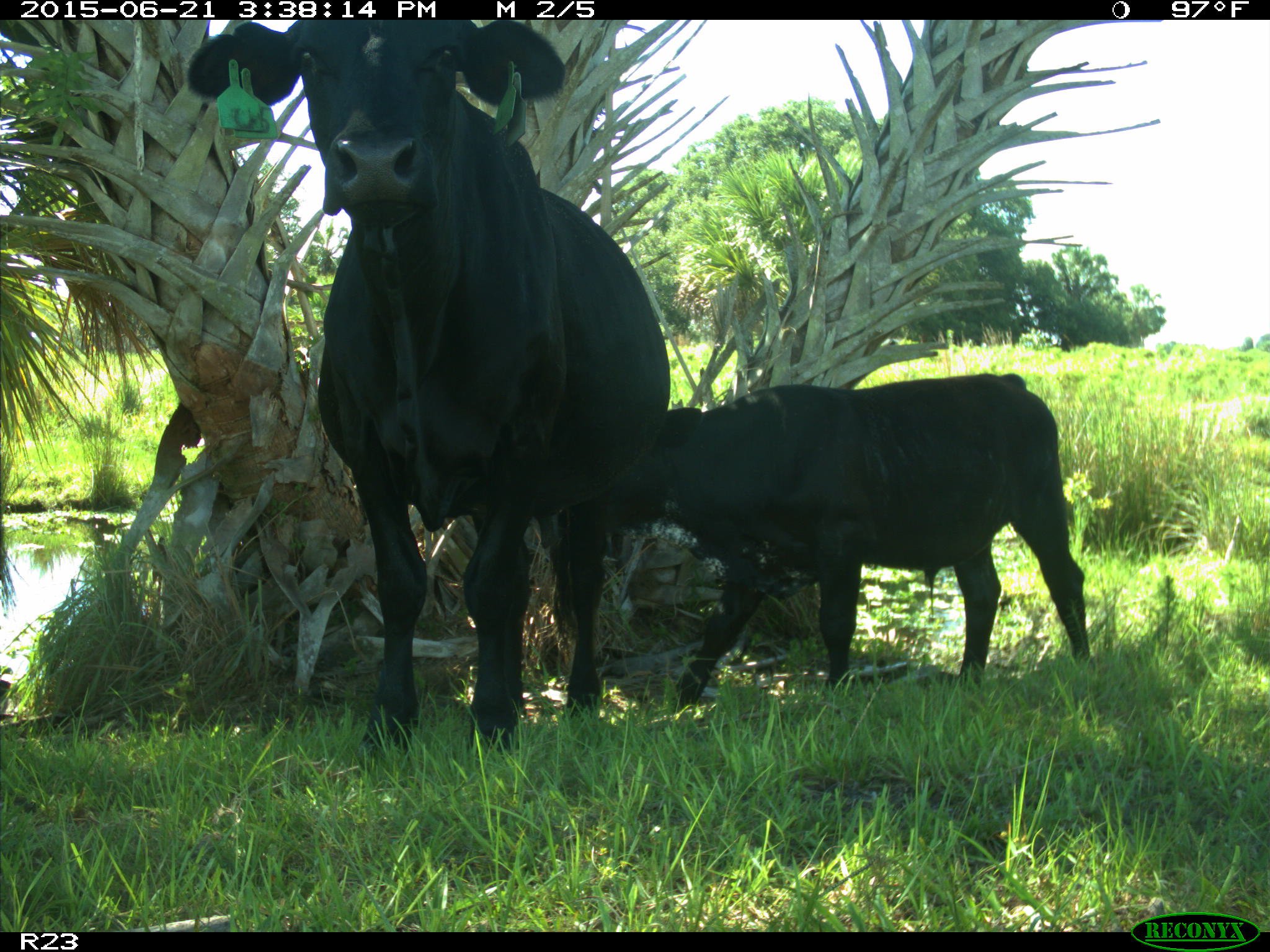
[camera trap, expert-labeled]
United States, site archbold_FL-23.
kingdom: Animalia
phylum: Chordata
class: Mammalia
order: Artiodactyla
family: Bovidae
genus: Bos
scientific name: Bos taurus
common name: domestic cow